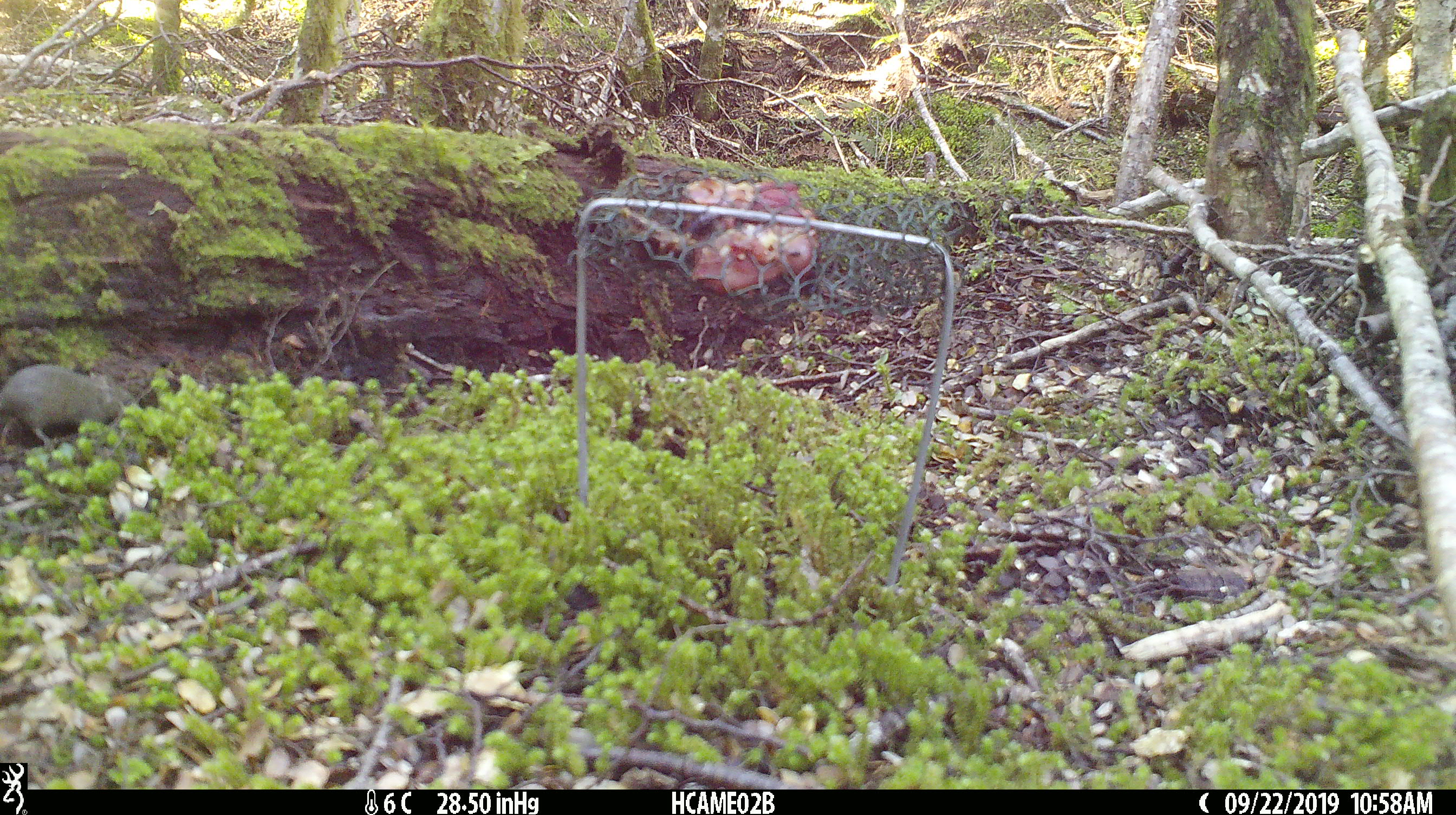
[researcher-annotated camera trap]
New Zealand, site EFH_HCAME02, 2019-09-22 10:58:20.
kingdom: Animalia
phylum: Chordata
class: Mammalia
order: Rodentia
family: Muridae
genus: Mus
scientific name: Mus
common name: mouse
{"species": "mouse (Mus)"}